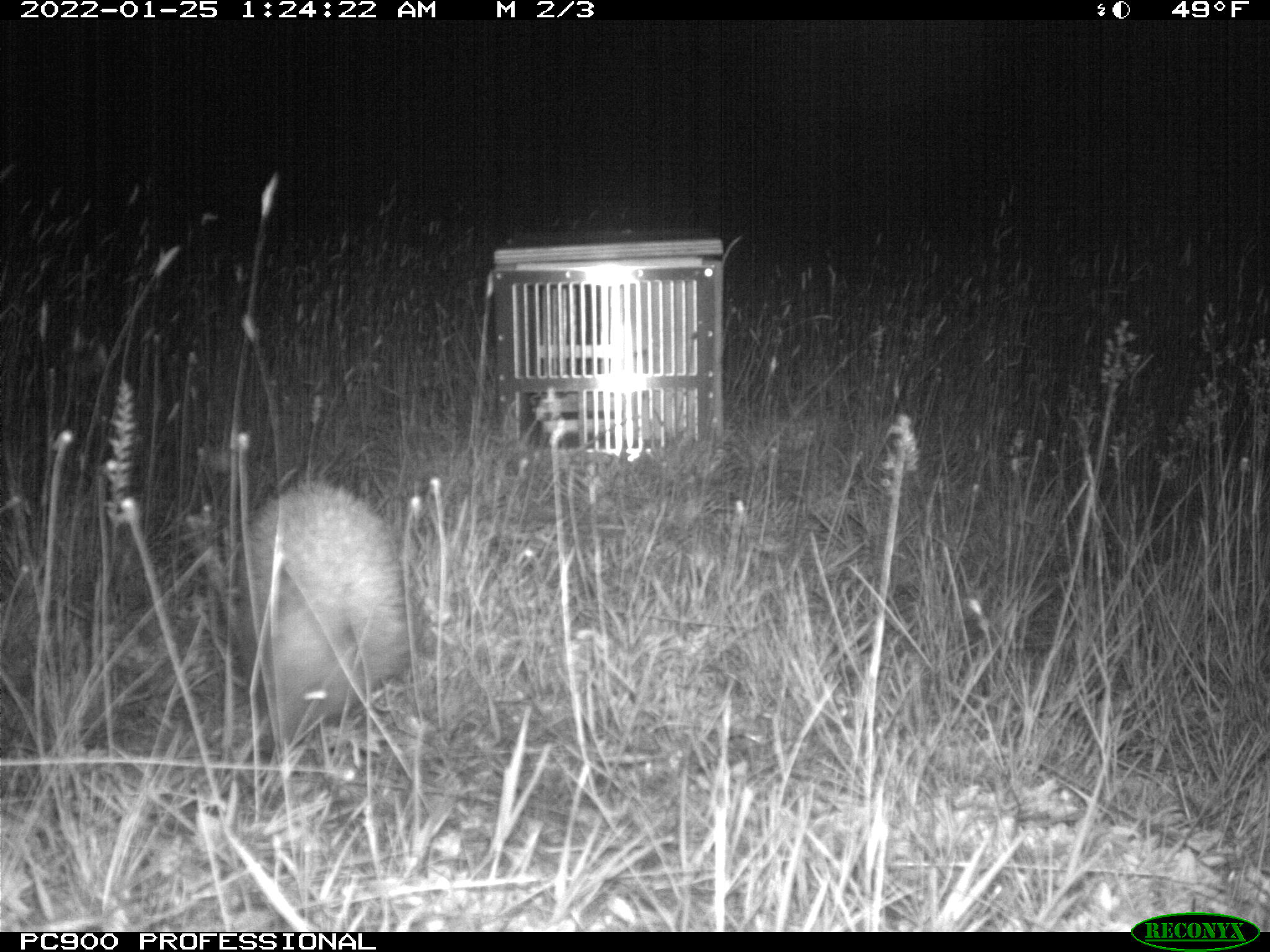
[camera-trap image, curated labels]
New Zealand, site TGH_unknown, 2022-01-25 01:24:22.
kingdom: Animalia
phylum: Chordata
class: Mammalia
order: Eulipotyphla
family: Erinaceidae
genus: Erinaceus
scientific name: Erinaceus europaeus europaeus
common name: european hedgehog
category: hedgehog